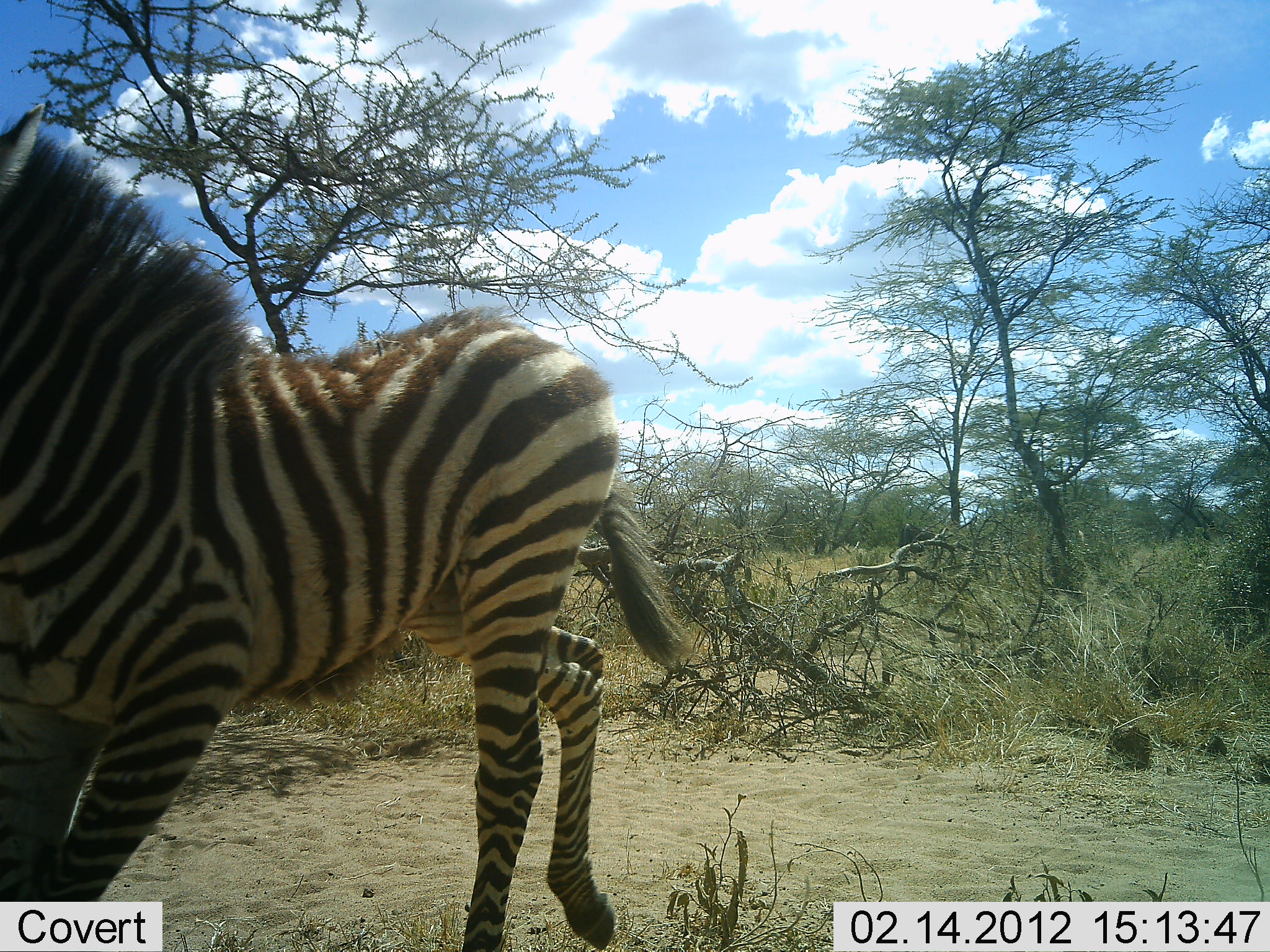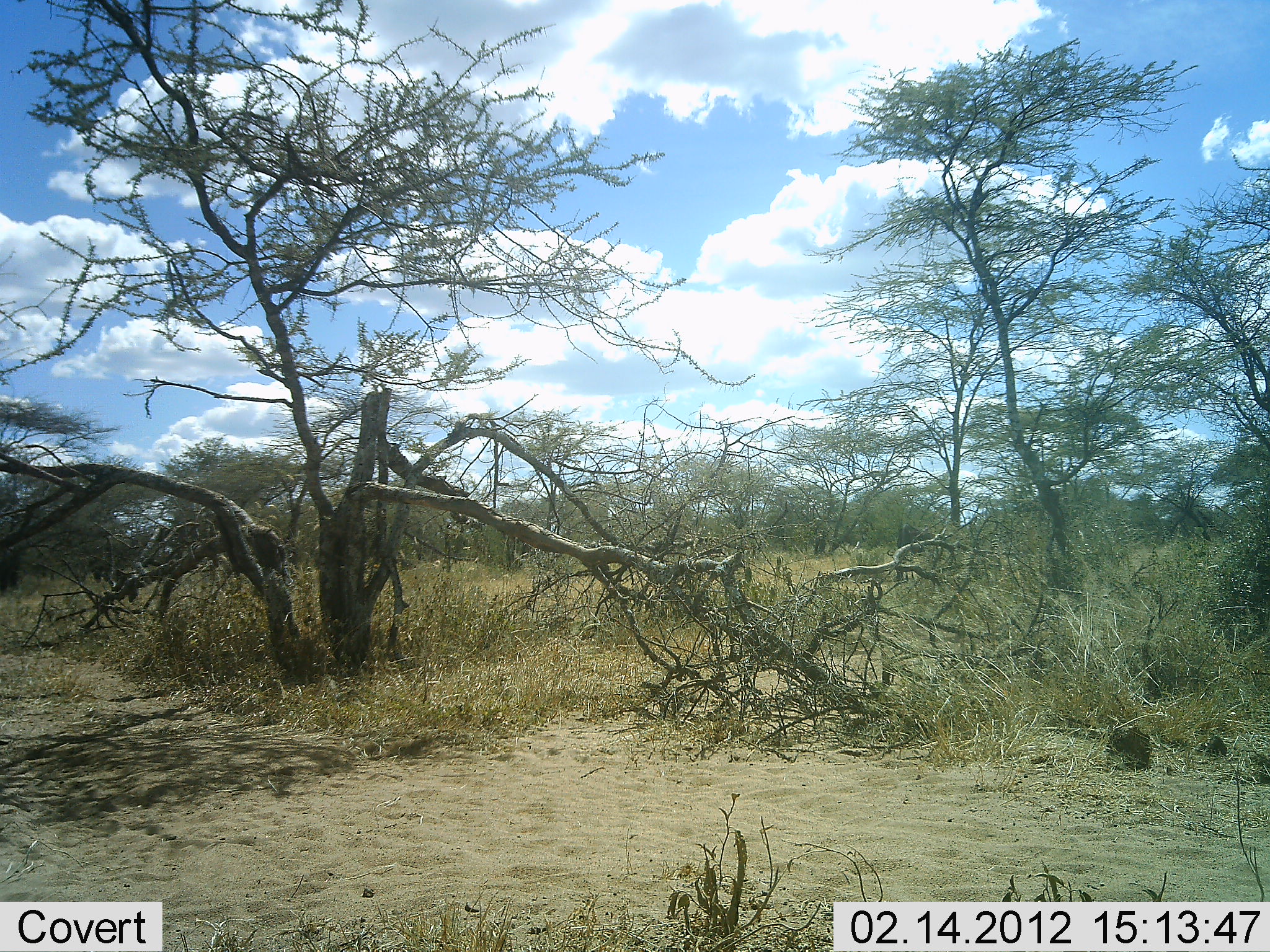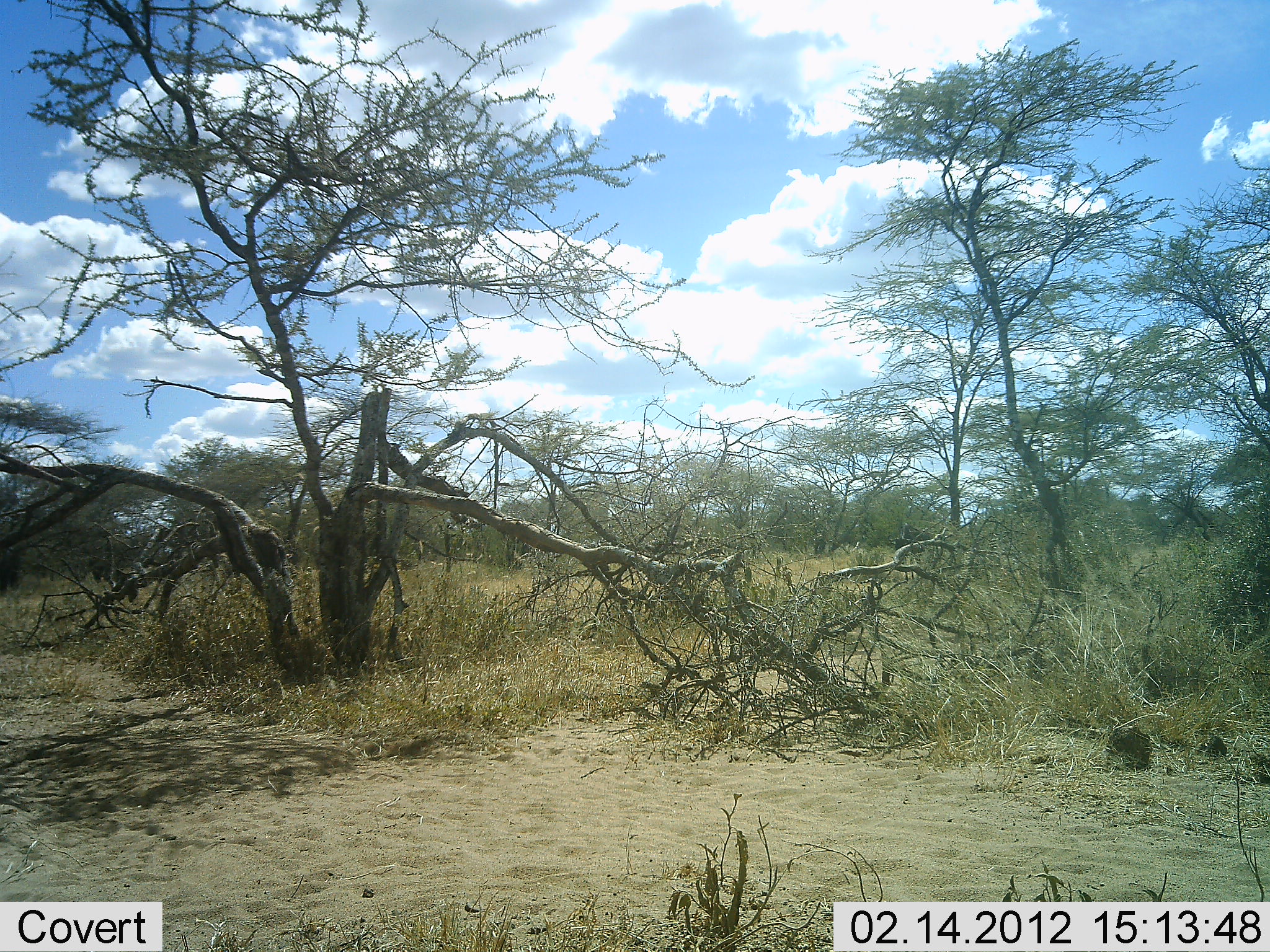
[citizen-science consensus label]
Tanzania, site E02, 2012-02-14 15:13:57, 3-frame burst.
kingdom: Animalia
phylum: Chordata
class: Mammalia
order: Perissodactyla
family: Equidae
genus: Equus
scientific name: Equus quagga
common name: plains zebra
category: zebra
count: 1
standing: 0%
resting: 0%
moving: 100%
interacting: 0%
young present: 31%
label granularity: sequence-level